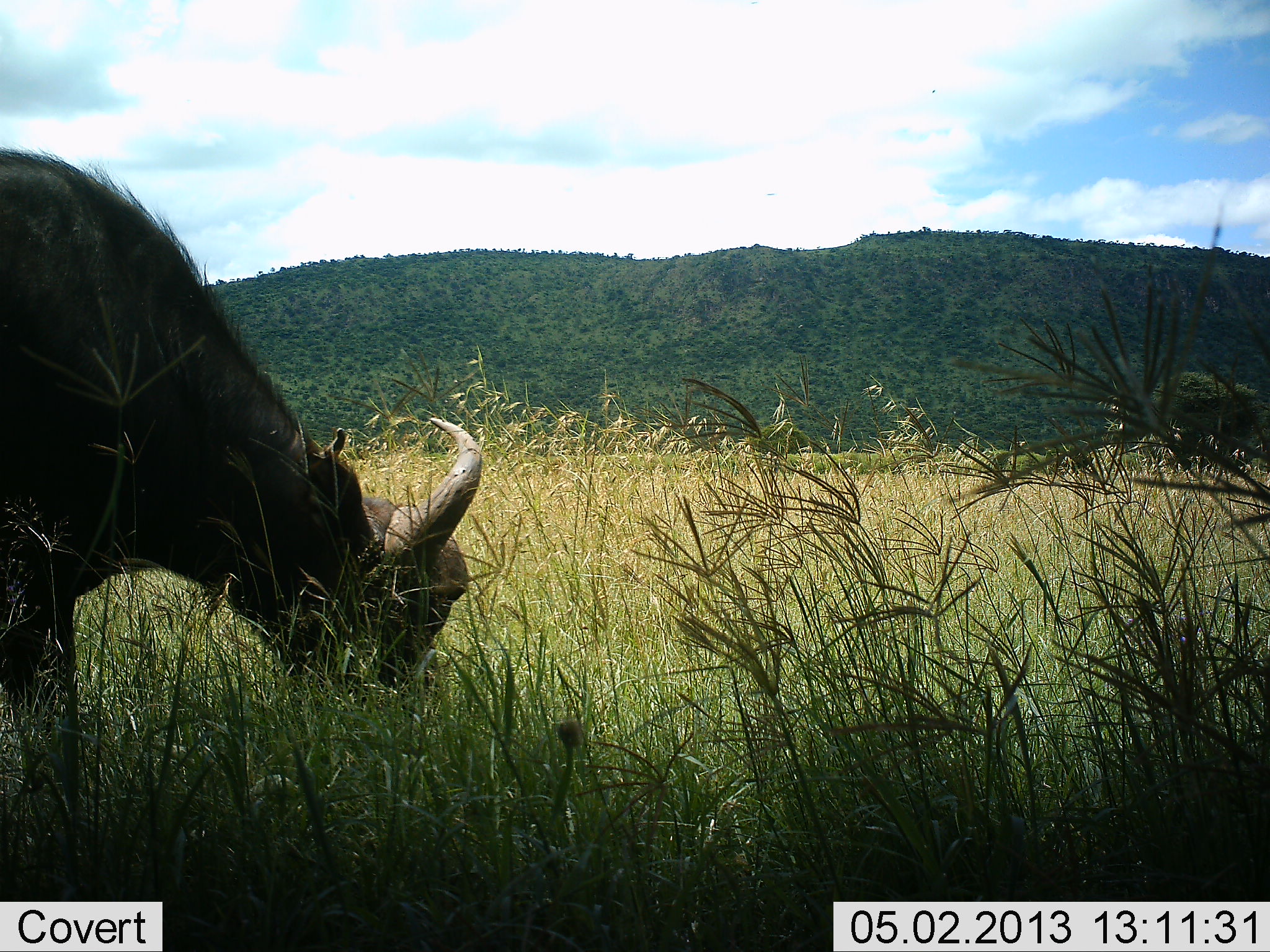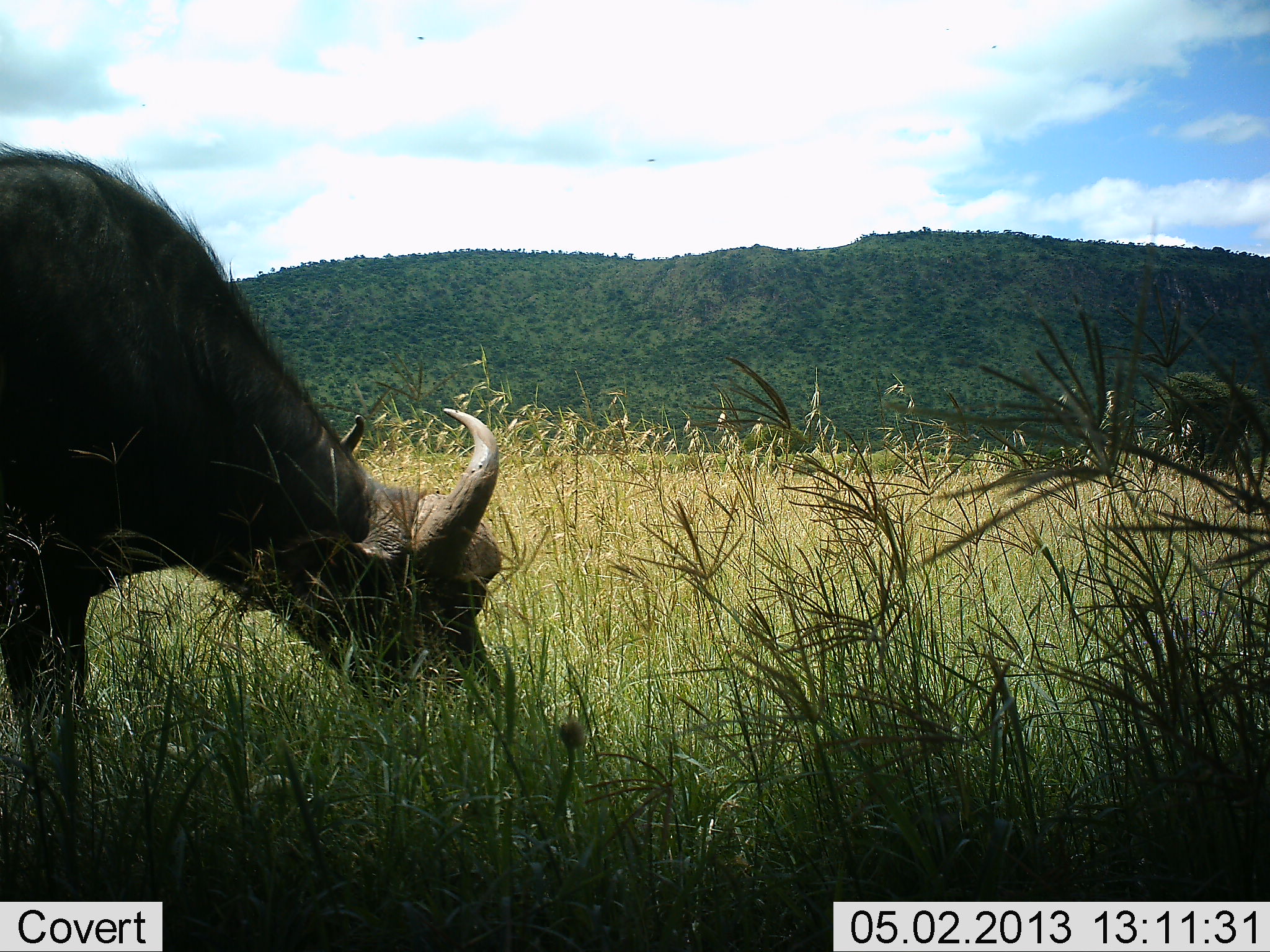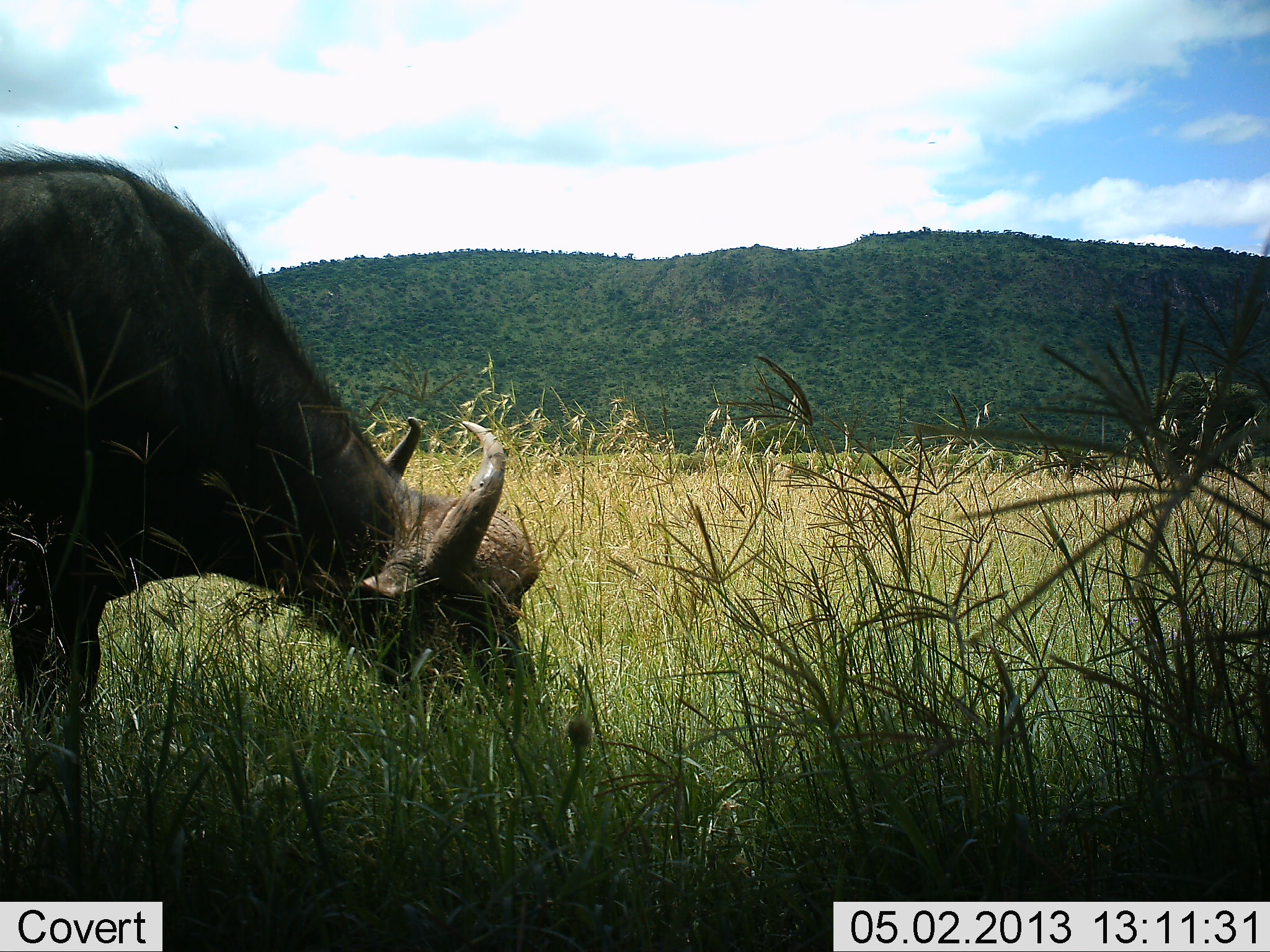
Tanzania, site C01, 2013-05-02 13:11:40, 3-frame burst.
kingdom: Animalia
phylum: Chordata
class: Mammalia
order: Artiodactyla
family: Bovidae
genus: Syncerus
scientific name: Syncerus caffer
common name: cape buffalo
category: buffalo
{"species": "buffalo (cape buffalo) (Syncerus caffer)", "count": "1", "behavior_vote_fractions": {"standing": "41%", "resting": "0%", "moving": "5%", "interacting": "0%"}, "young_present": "0%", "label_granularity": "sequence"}